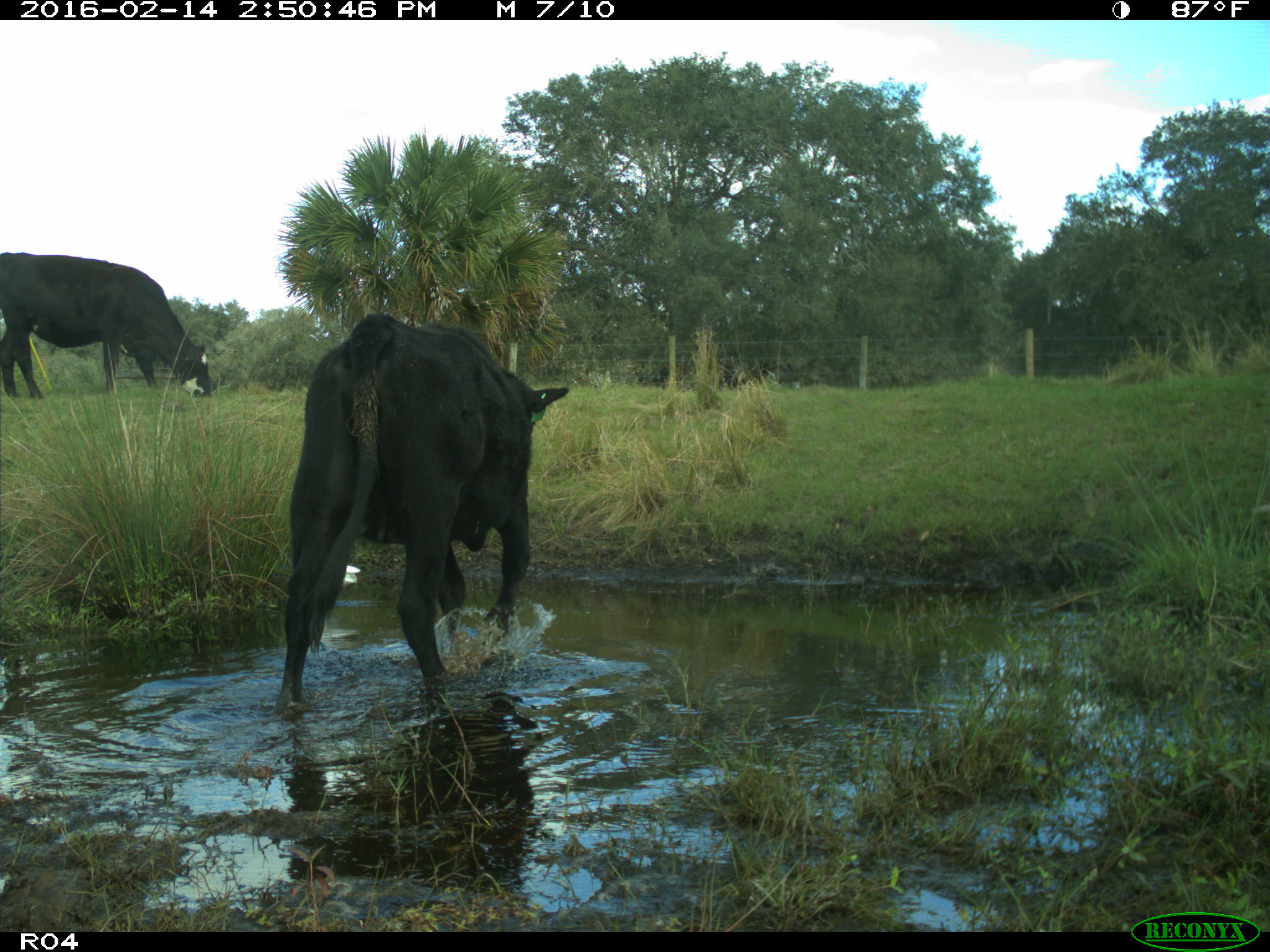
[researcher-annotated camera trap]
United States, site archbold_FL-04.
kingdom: Animalia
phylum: Chordata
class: Mammalia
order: Artiodactyla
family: Bovidae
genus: Bos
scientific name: Bos taurus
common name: domestic cow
Bos taurus (domestic cow).